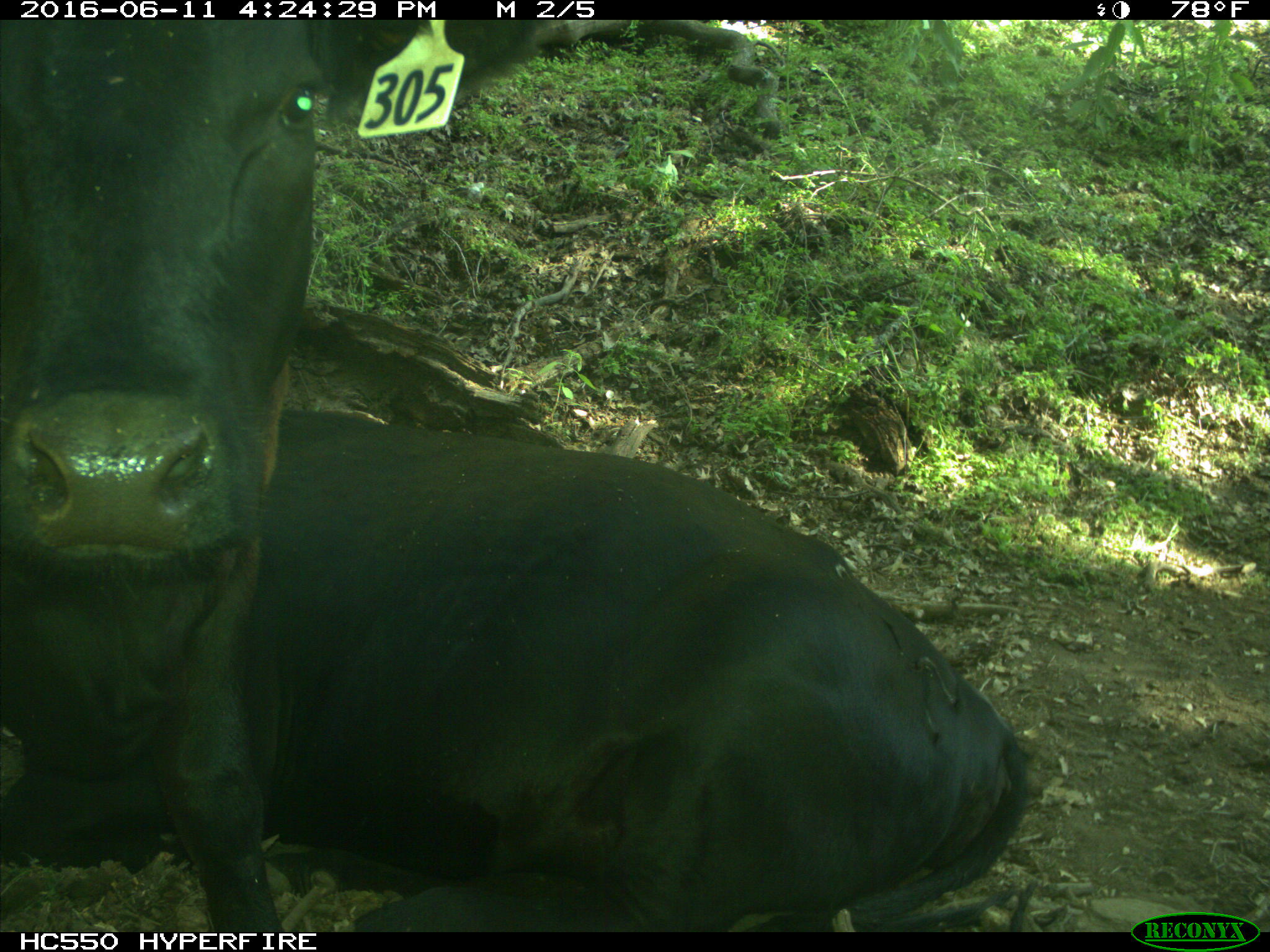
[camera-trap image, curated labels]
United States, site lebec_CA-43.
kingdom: Animalia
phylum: Chordata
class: Mammalia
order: Artiodactyla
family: Bovidae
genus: Bos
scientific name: Bos taurus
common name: domestic cow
Bos taurus (domestic cow).